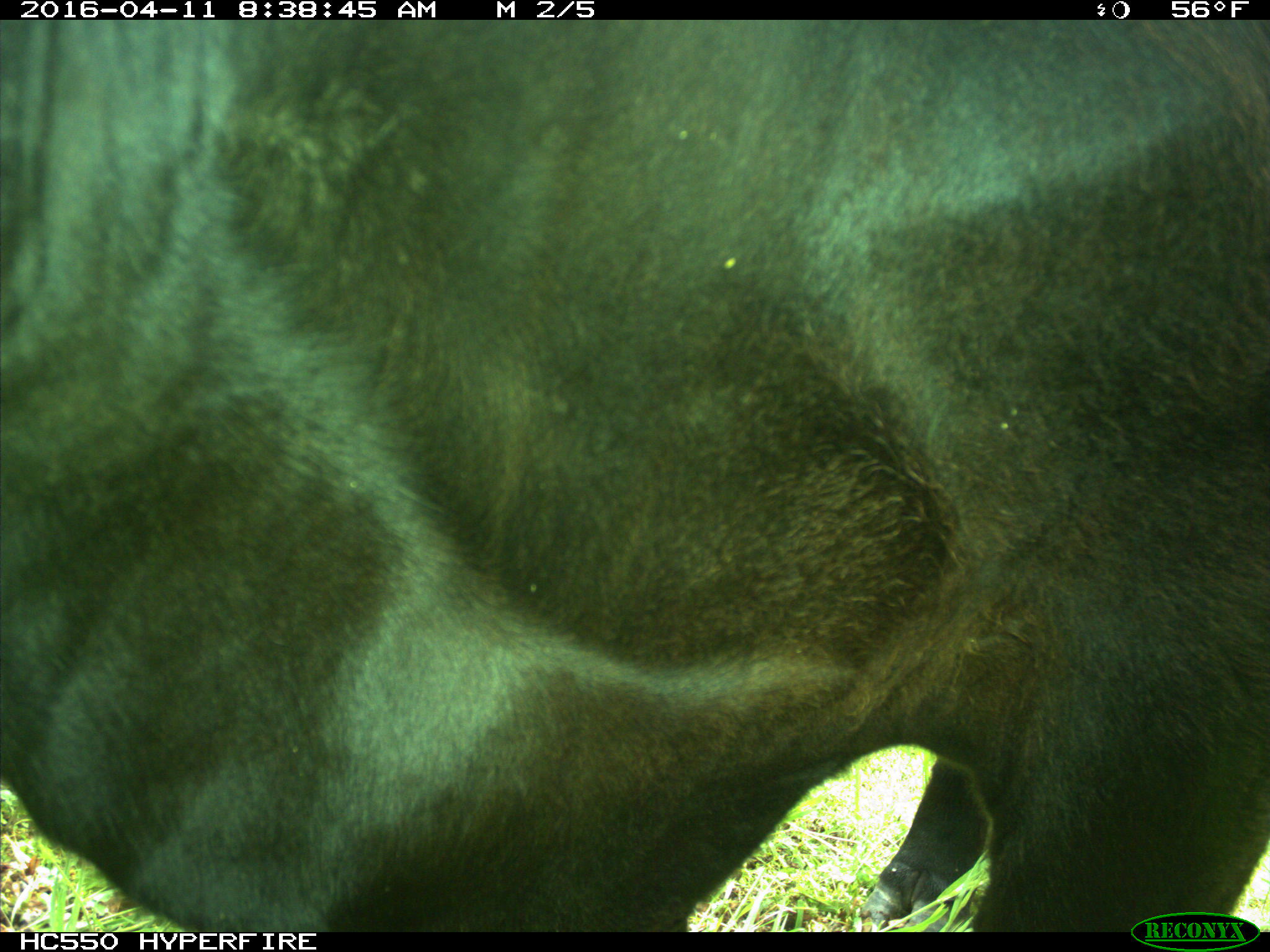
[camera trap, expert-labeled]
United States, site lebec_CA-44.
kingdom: Animalia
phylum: Chordata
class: Mammalia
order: Artiodactyla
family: Bovidae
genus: Bos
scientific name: Bos taurus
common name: domestic cow